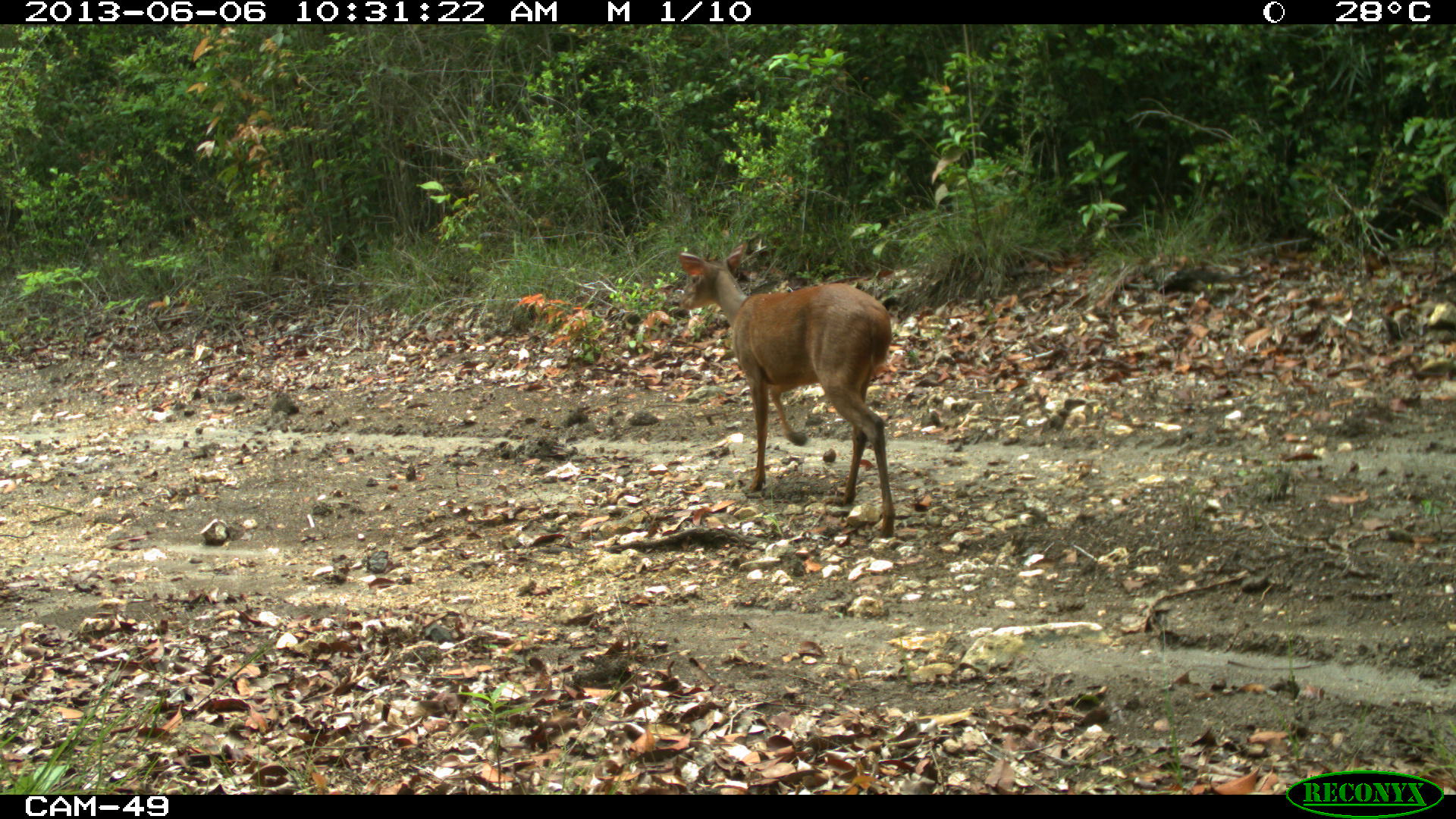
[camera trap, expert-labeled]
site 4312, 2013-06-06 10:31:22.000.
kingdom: Animalia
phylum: Chordata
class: Mammalia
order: Artiodactyla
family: Cervidae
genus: Mazama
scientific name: Mazama temama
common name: central american red brocket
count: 1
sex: male